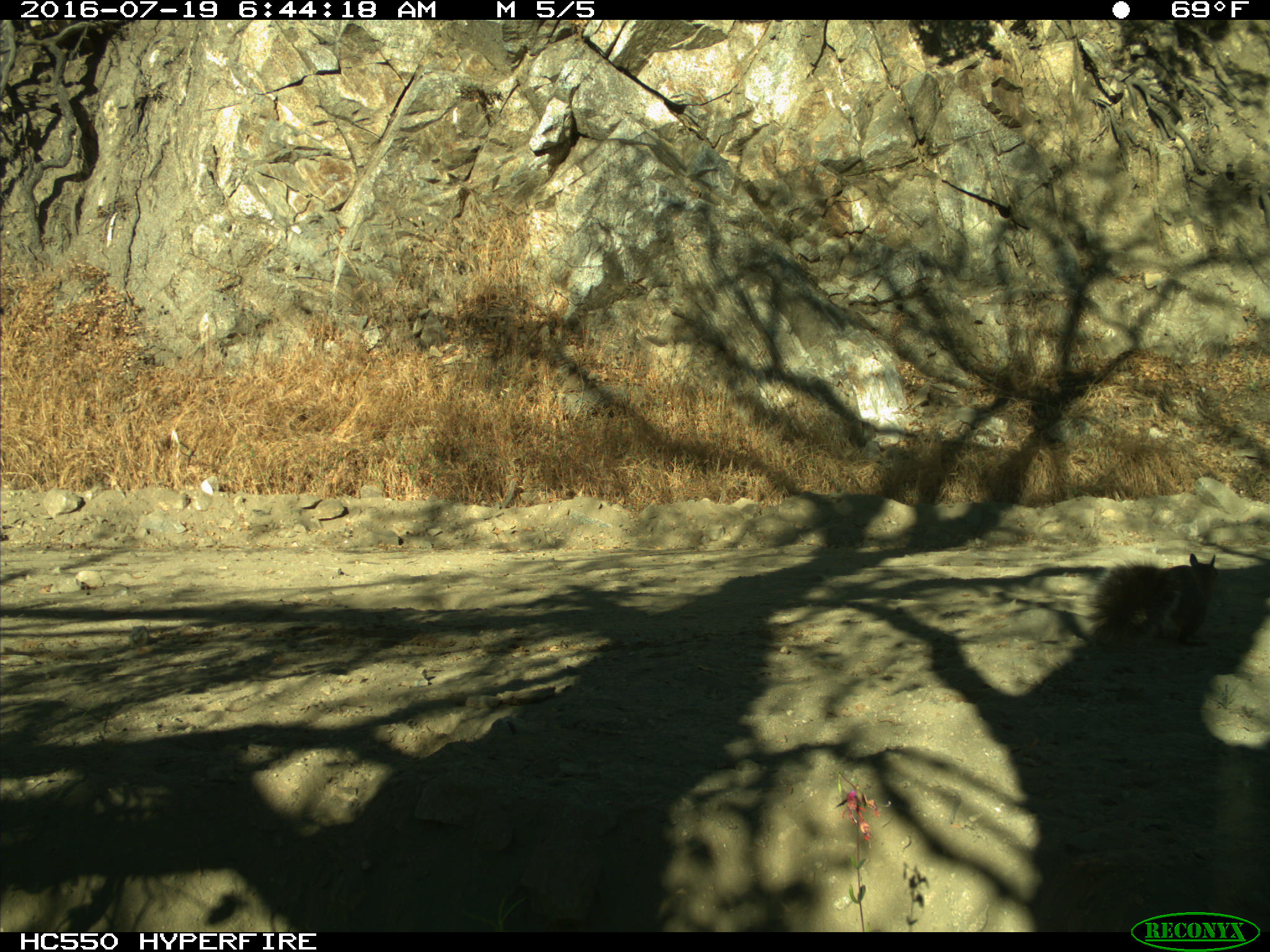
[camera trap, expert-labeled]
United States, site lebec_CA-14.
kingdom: Animalia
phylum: Chordata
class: Mammalia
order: Rodentia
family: Sciuridae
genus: Sciurus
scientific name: Sciurus carolinensis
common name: eastern gray squirrel